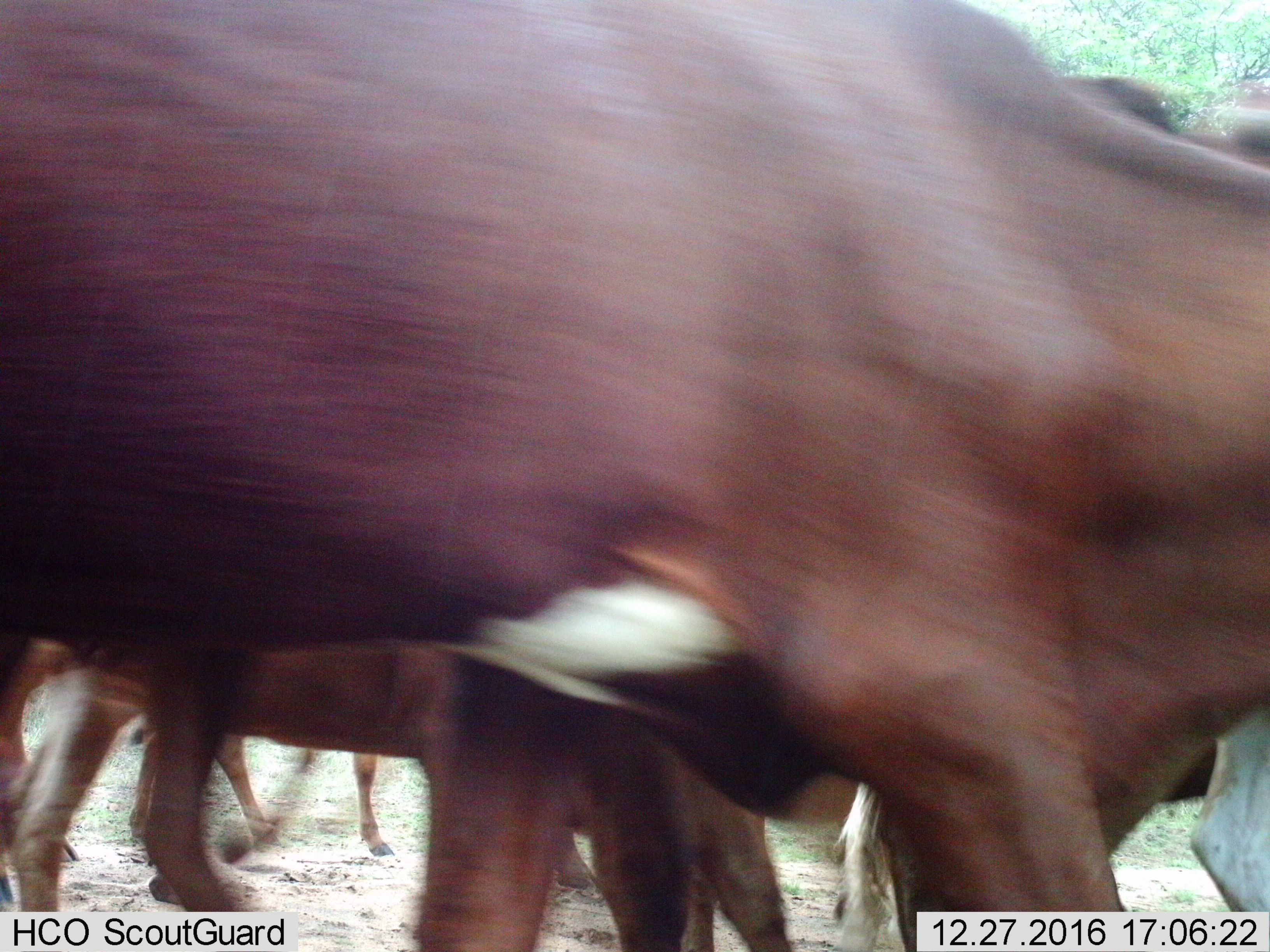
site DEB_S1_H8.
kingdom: Animalia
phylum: Chordata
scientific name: Vertebrata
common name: domestic animal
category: domesticanimal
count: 6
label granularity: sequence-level